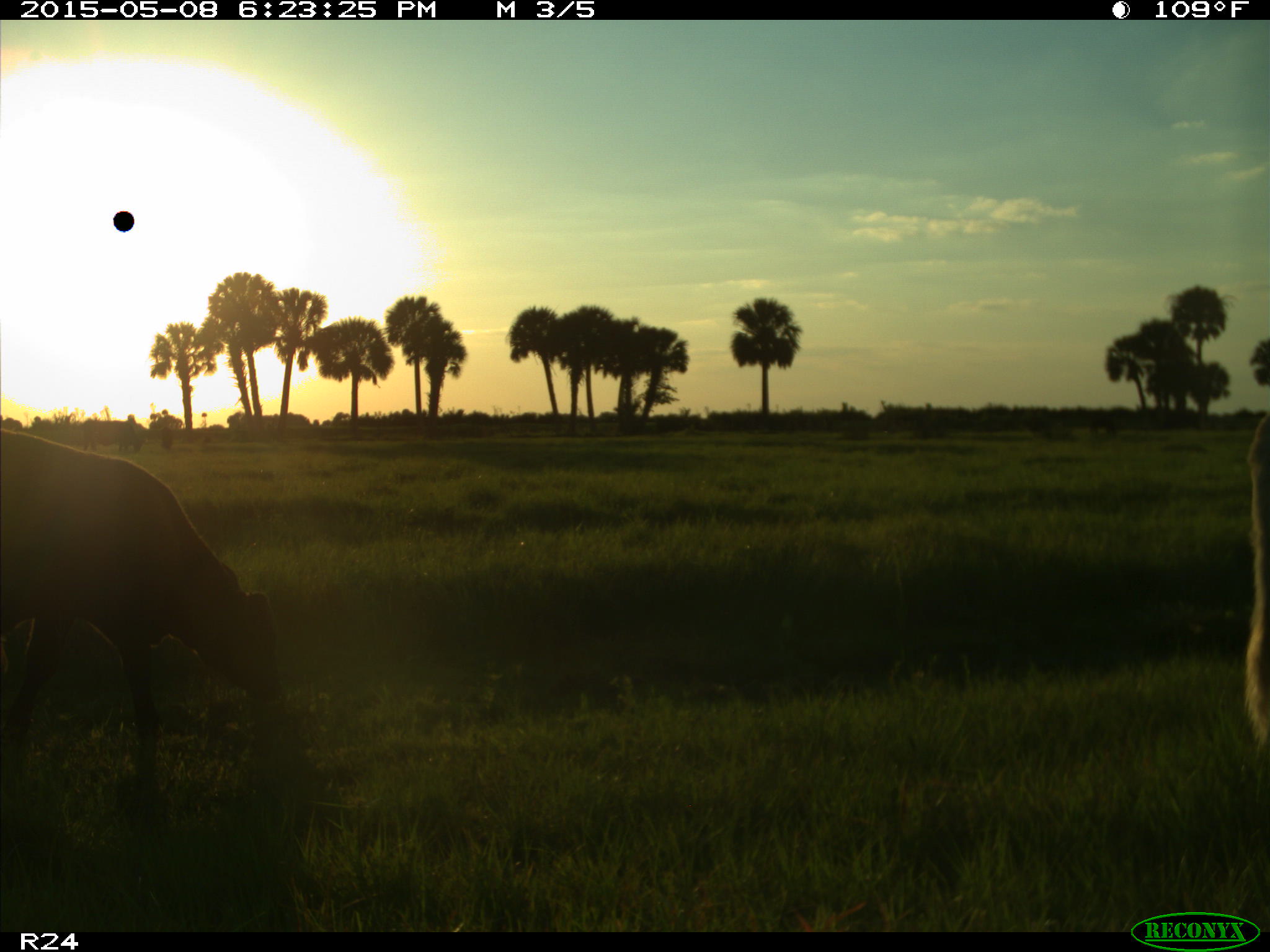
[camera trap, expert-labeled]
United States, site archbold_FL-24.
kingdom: Animalia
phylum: Chordata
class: Mammalia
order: Artiodactyla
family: Bovidae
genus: Bos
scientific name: Bos taurus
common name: domestic cow